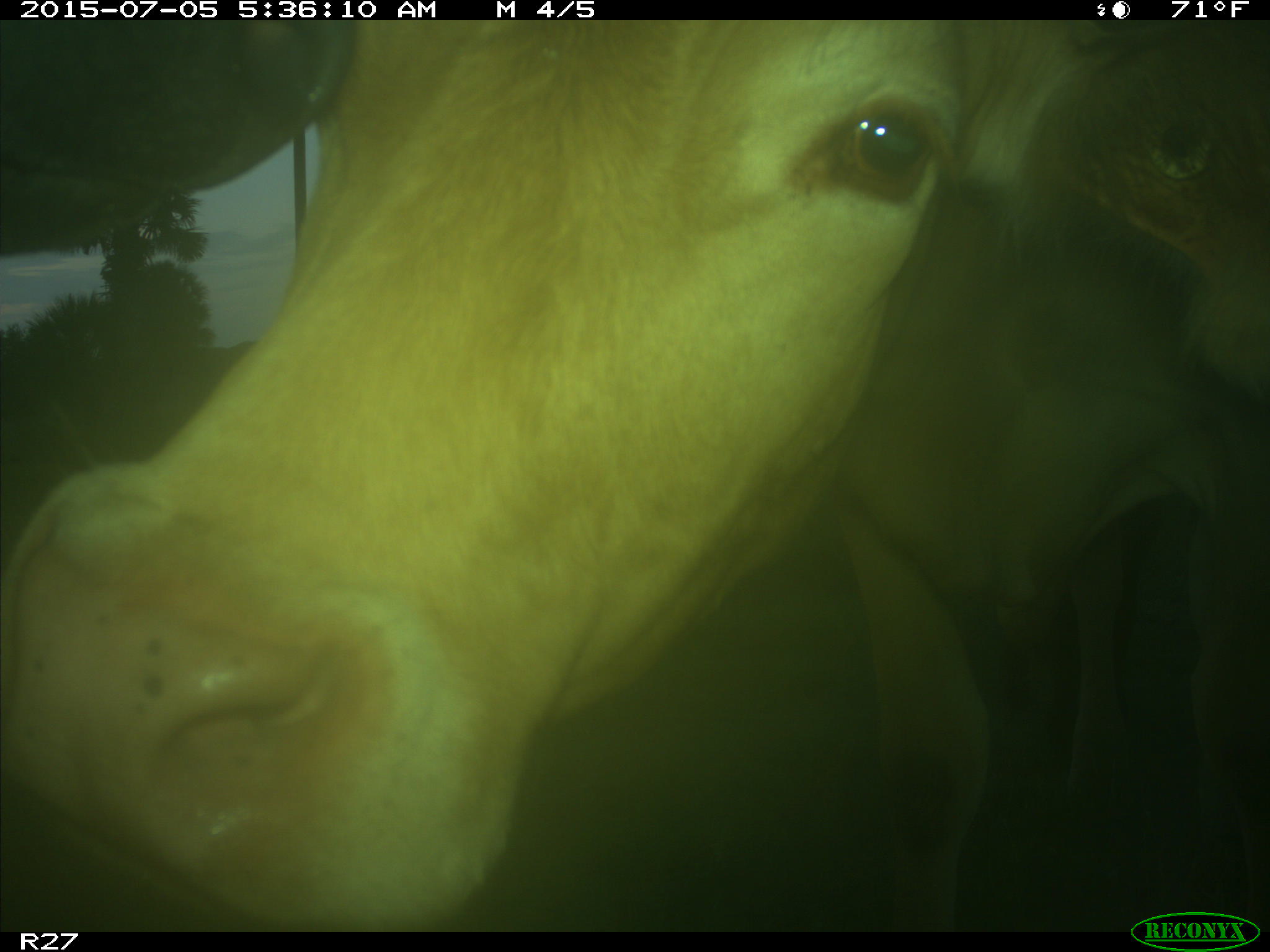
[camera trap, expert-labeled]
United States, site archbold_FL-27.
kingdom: Animalia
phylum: Chordata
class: Mammalia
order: Artiodactyla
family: Bovidae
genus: Bos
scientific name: Bos taurus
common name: domestic cow